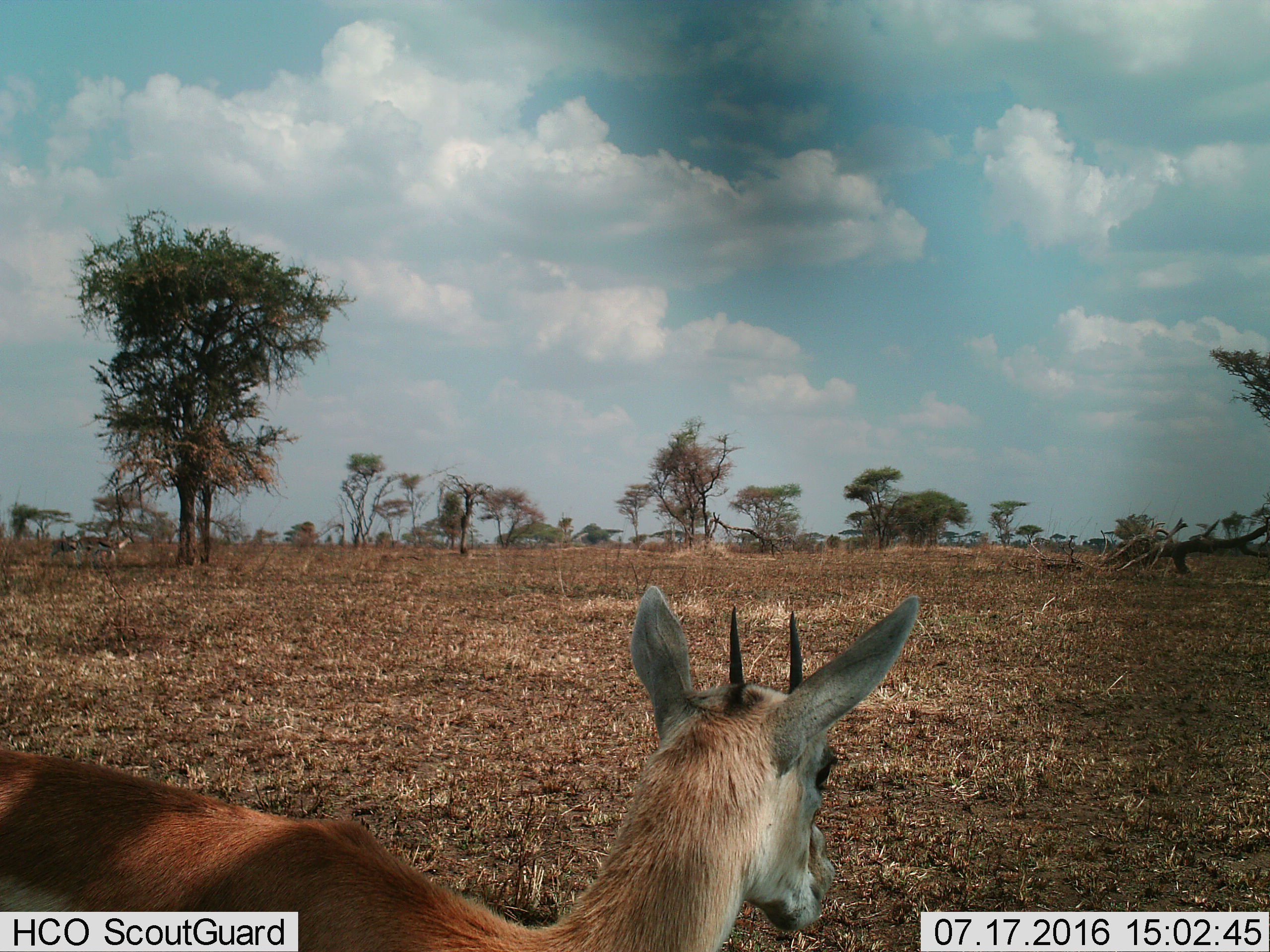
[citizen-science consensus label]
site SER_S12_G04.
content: unidentified animal